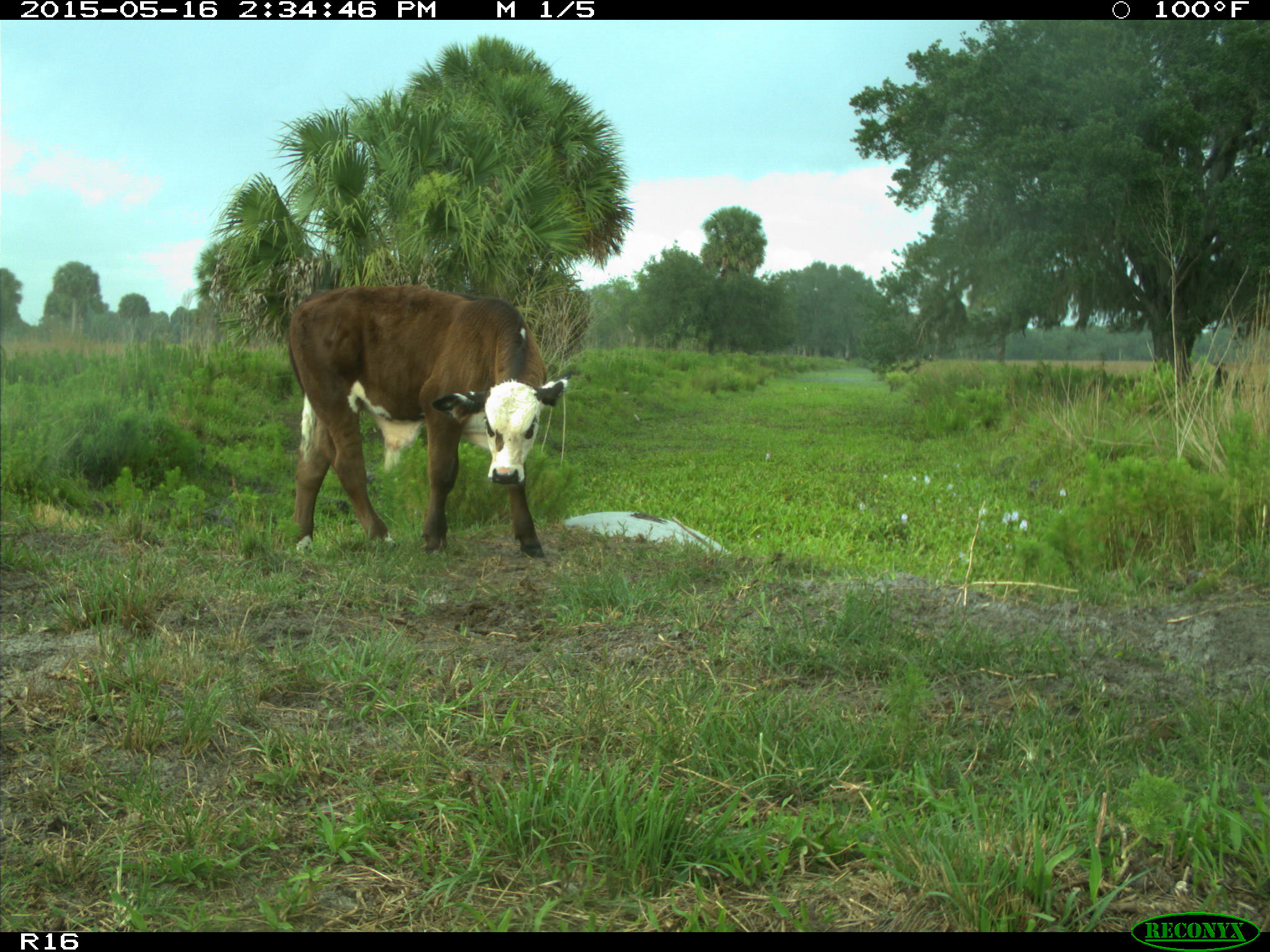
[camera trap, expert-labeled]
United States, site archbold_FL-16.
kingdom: Animalia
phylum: Chordata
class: Mammalia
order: Artiodactyla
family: Bovidae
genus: Bos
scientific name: Bos taurus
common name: domestic cow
Bos taurus (domestic cow).